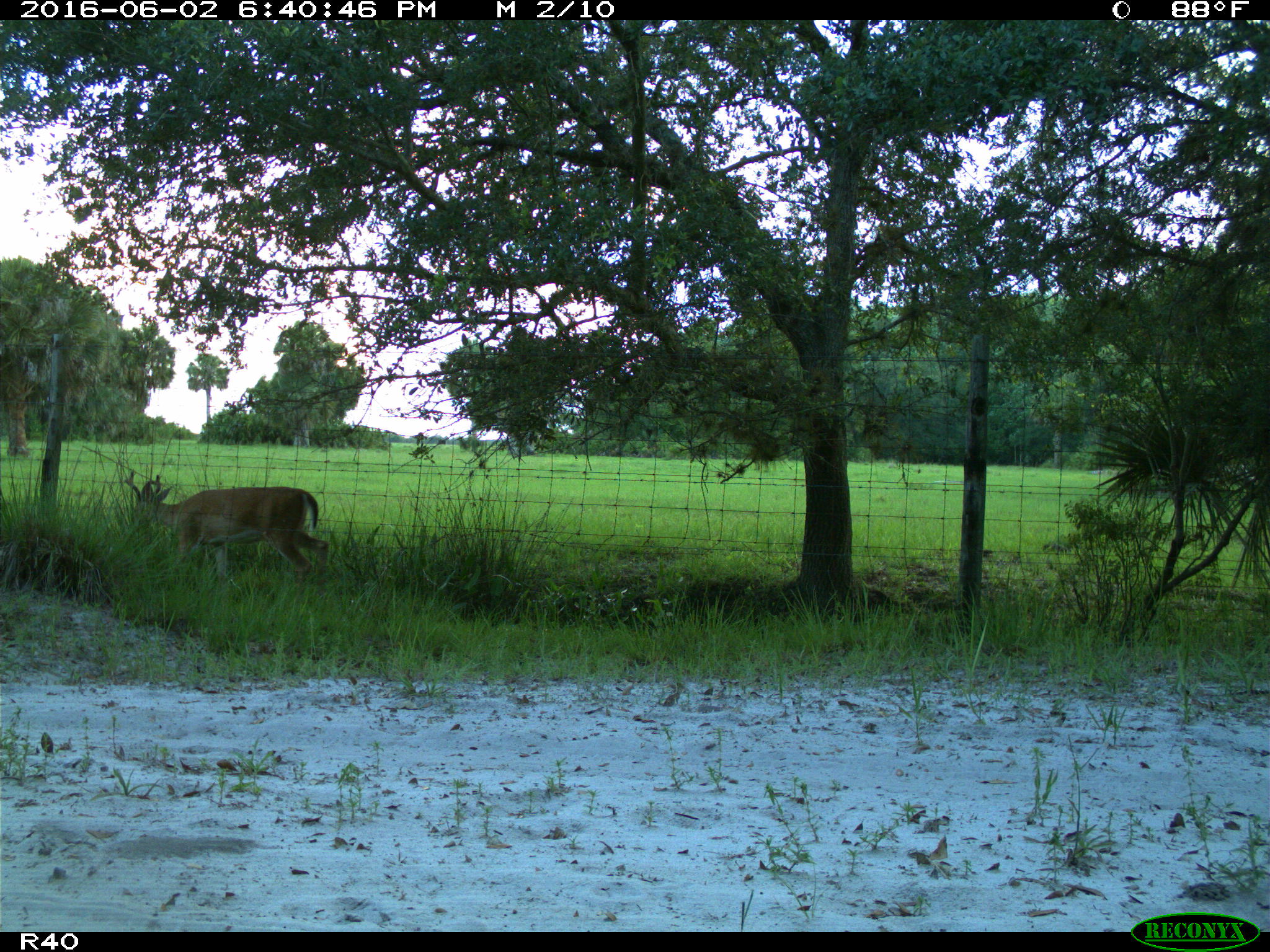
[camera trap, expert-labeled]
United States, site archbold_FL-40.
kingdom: Animalia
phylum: Chordata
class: Mammalia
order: Artiodactyla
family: Cervidae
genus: Odocoileus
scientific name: Odocoileus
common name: deer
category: unidentified deer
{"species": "unidentified deer (deer) (Odocoileus)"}